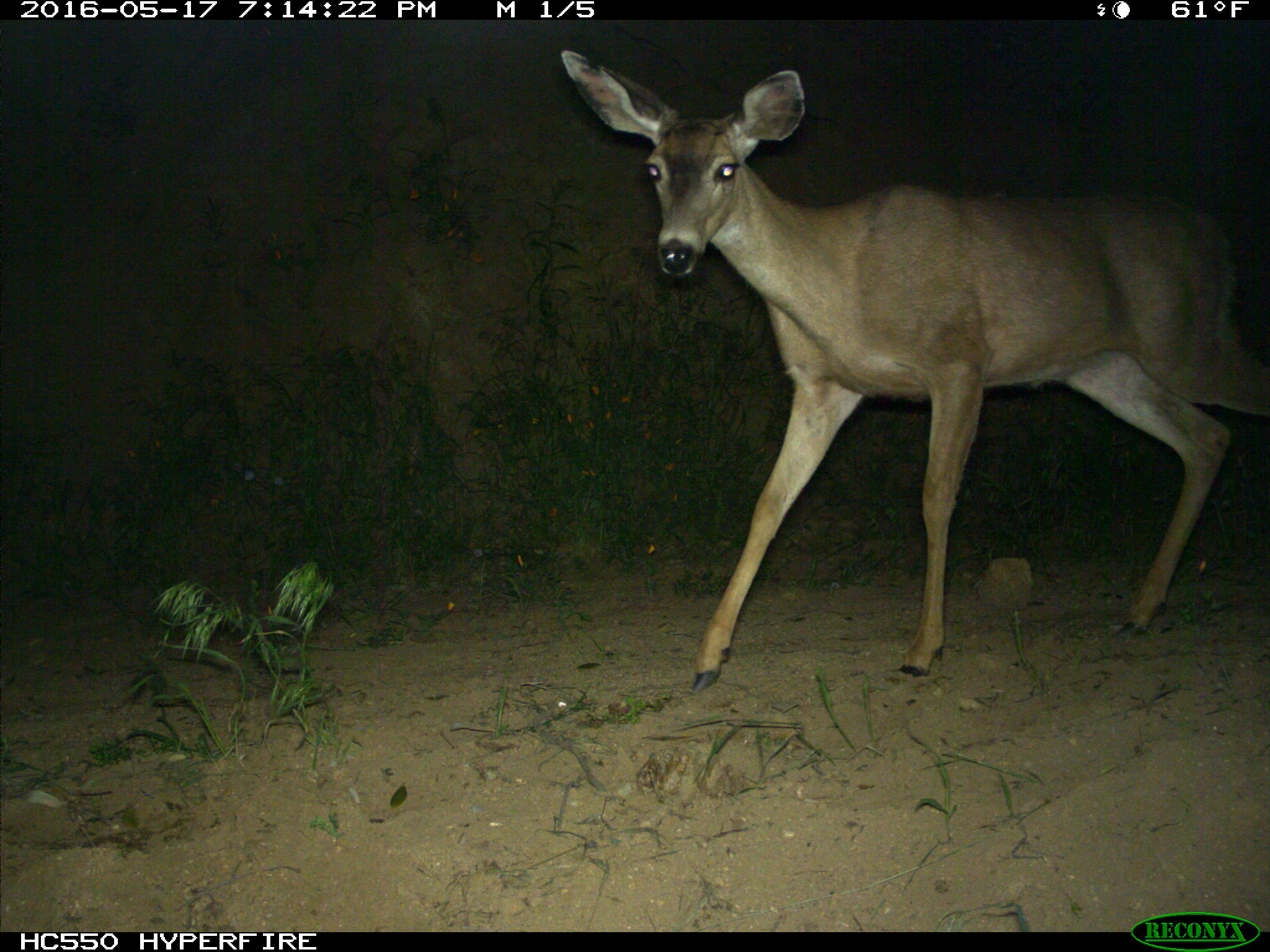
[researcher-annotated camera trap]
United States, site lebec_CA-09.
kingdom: Animalia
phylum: Chordata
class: Mammalia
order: Artiodactyla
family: Cervidae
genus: Odocoileus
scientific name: Odocoileus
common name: deer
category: unidentified deer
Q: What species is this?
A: Unidentified deer (deer) (Odocoileus).